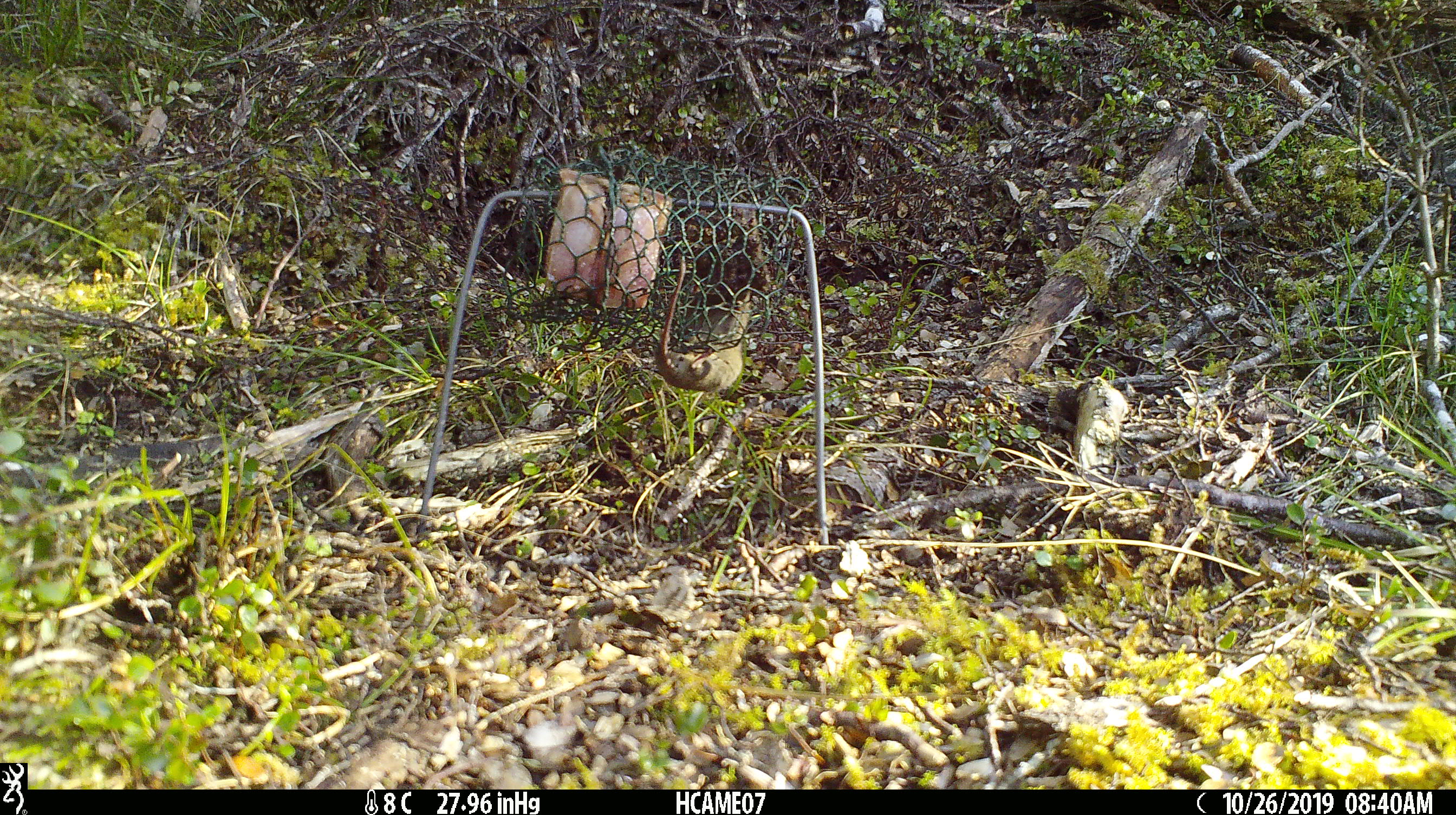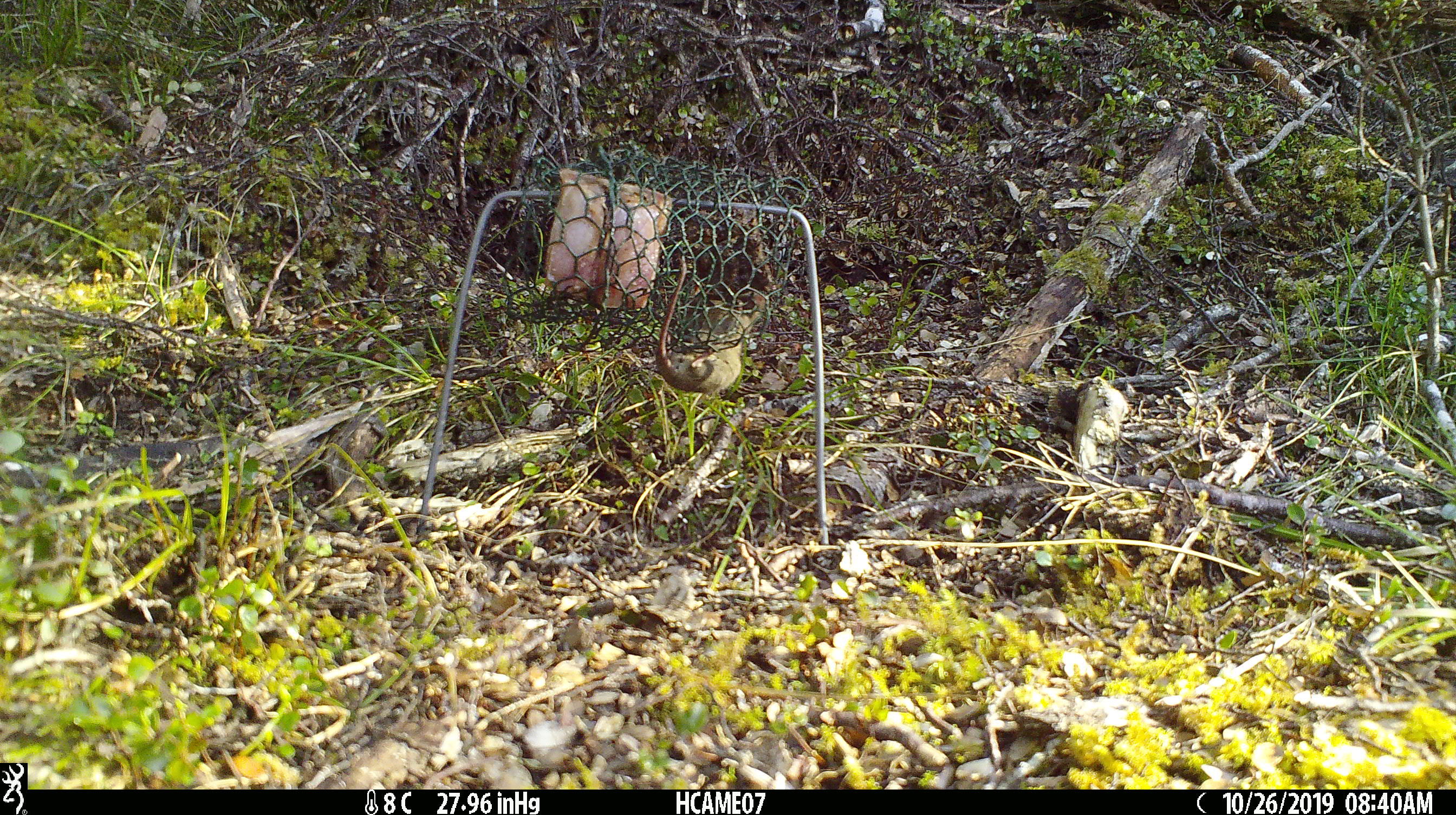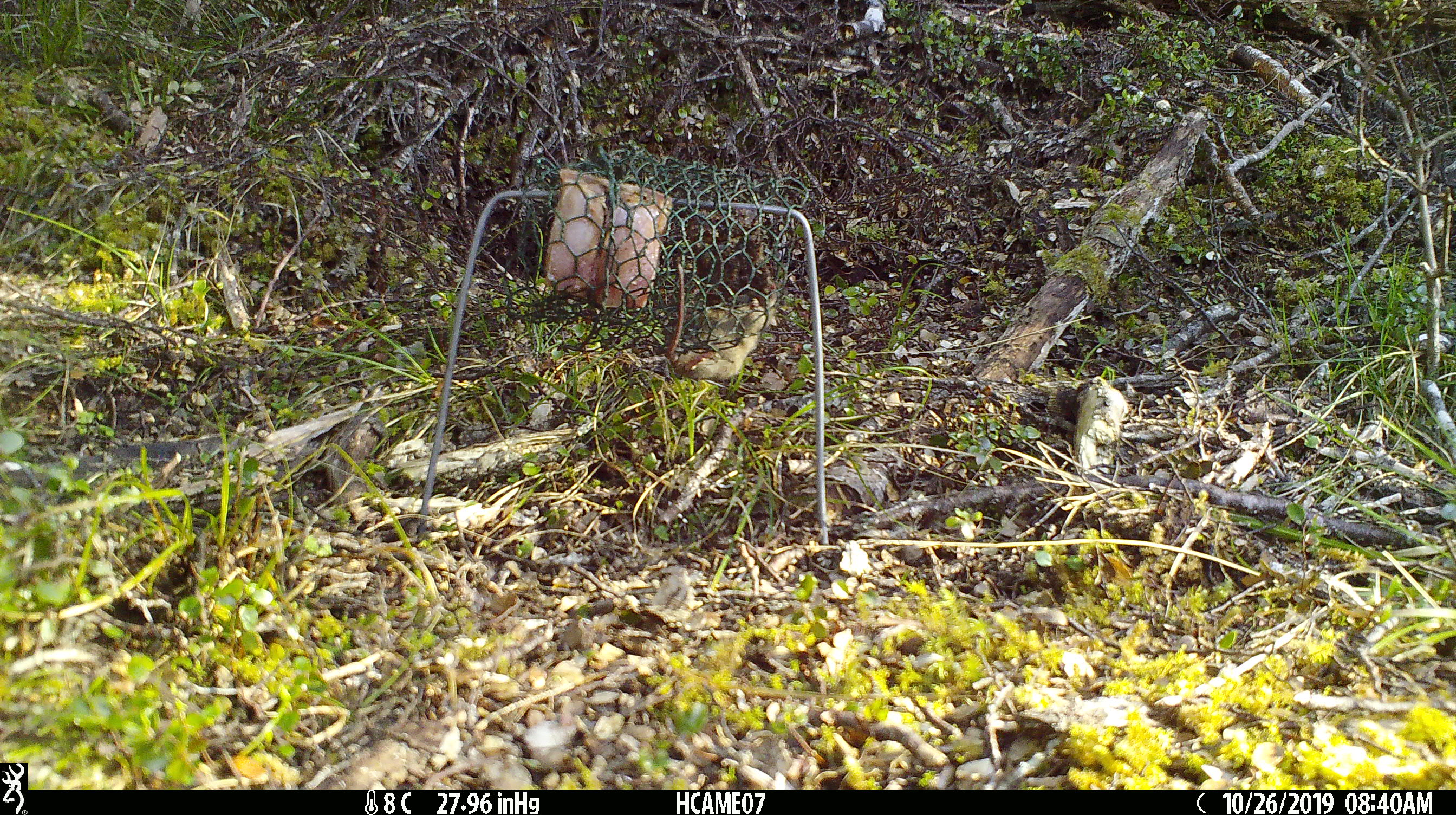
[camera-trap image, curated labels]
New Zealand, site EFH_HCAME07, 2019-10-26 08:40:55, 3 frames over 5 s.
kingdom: Animalia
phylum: Chordata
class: Mammalia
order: Rodentia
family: Muridae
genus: Mus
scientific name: Mus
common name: mouse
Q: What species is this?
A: Mouse (Mus).